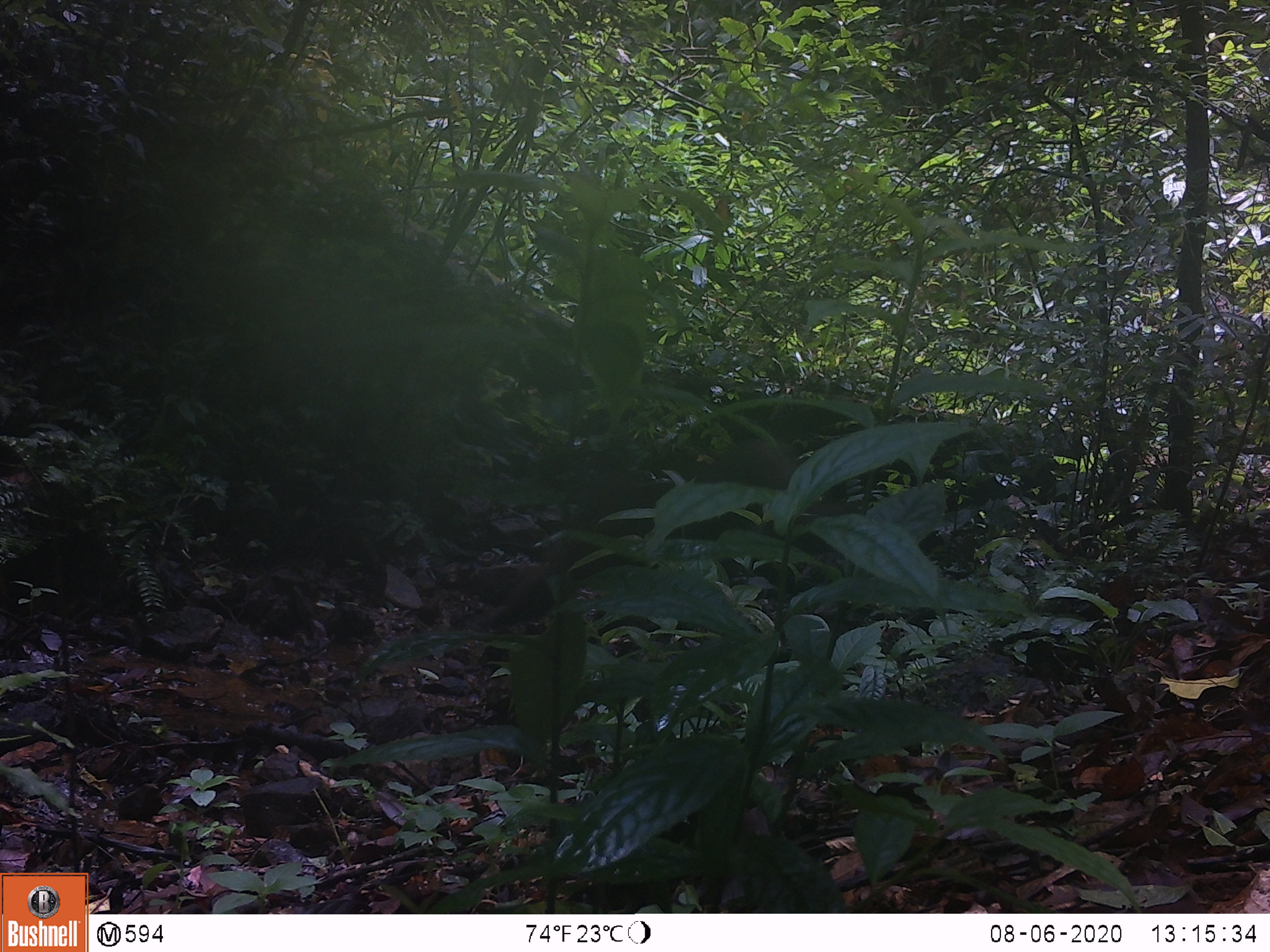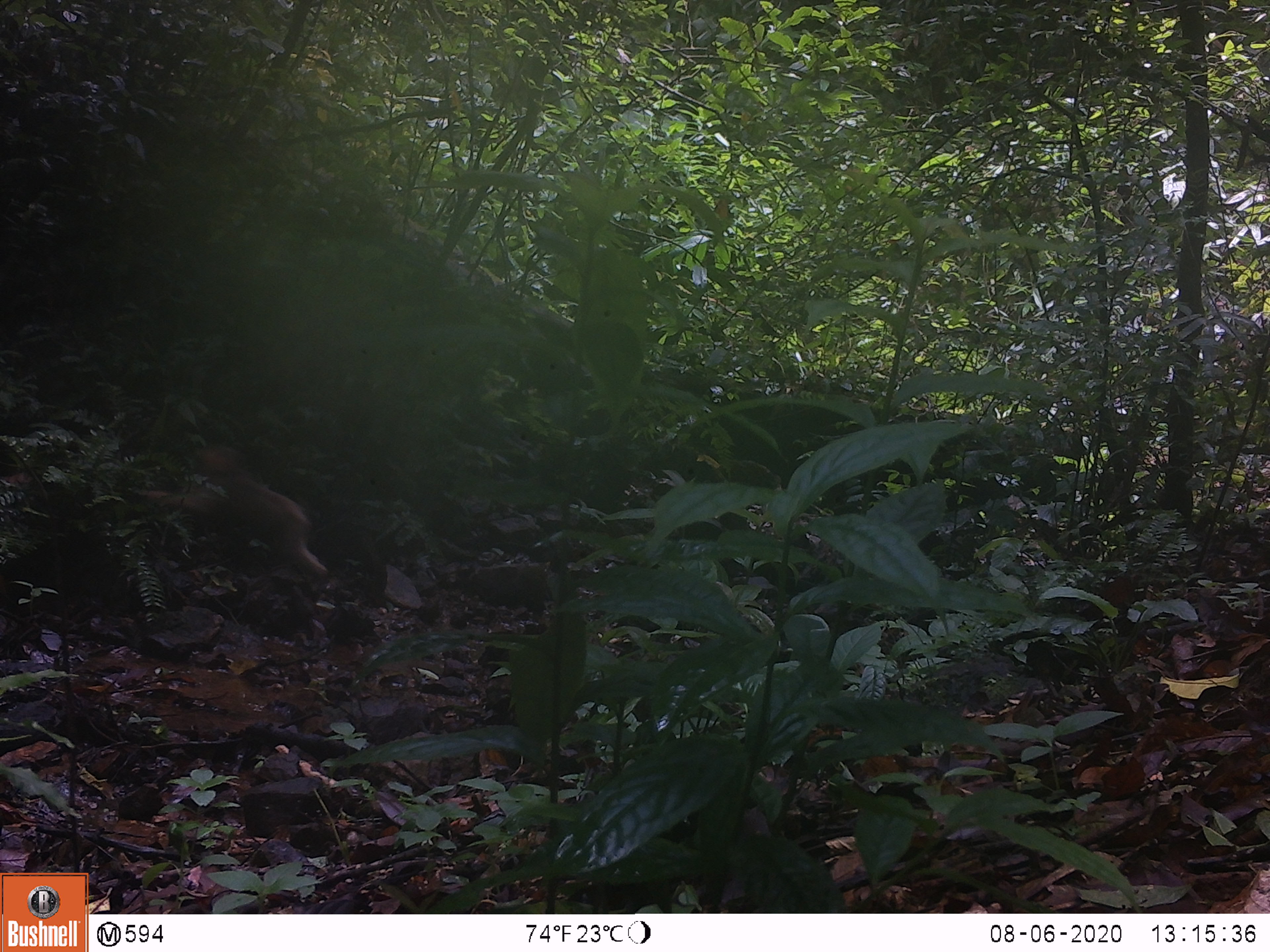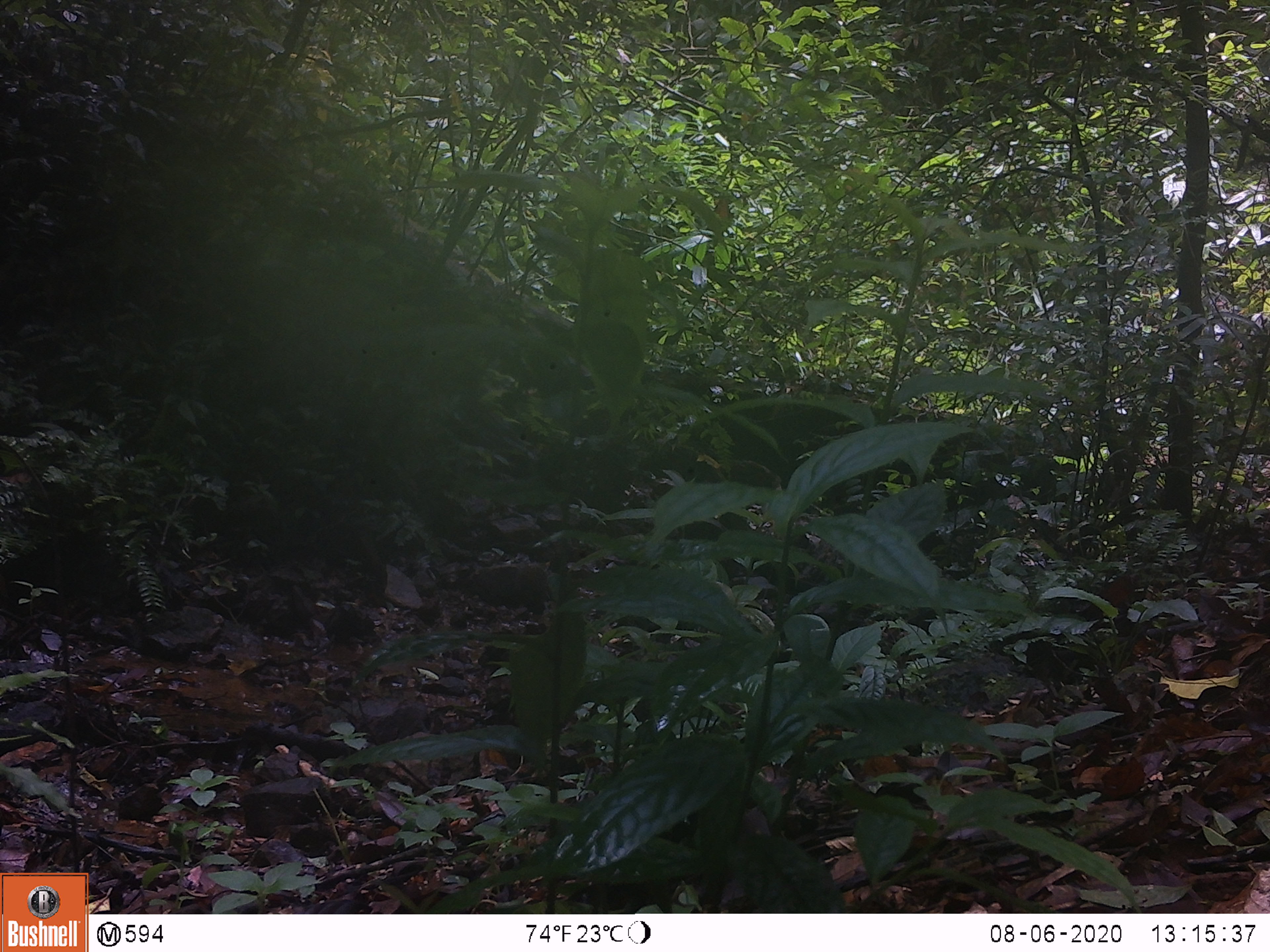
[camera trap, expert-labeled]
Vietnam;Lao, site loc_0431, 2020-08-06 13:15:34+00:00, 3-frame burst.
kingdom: Animalia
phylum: Chordata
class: Mammalia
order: Primates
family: Cercopithecidae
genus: Macaca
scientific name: Macaca arctoides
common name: stump-tailed macaque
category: stump tailed macaque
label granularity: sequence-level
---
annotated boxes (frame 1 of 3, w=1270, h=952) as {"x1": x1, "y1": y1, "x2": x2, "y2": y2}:
stump tailed macaque: {"x1": 480, "y1": 437, "x2": 793, "y2": 633}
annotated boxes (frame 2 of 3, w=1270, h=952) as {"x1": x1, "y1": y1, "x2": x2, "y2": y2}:
stump tailed macaque: {"x1": 126, "y1": 446, "x2": 328, "y2": 584}